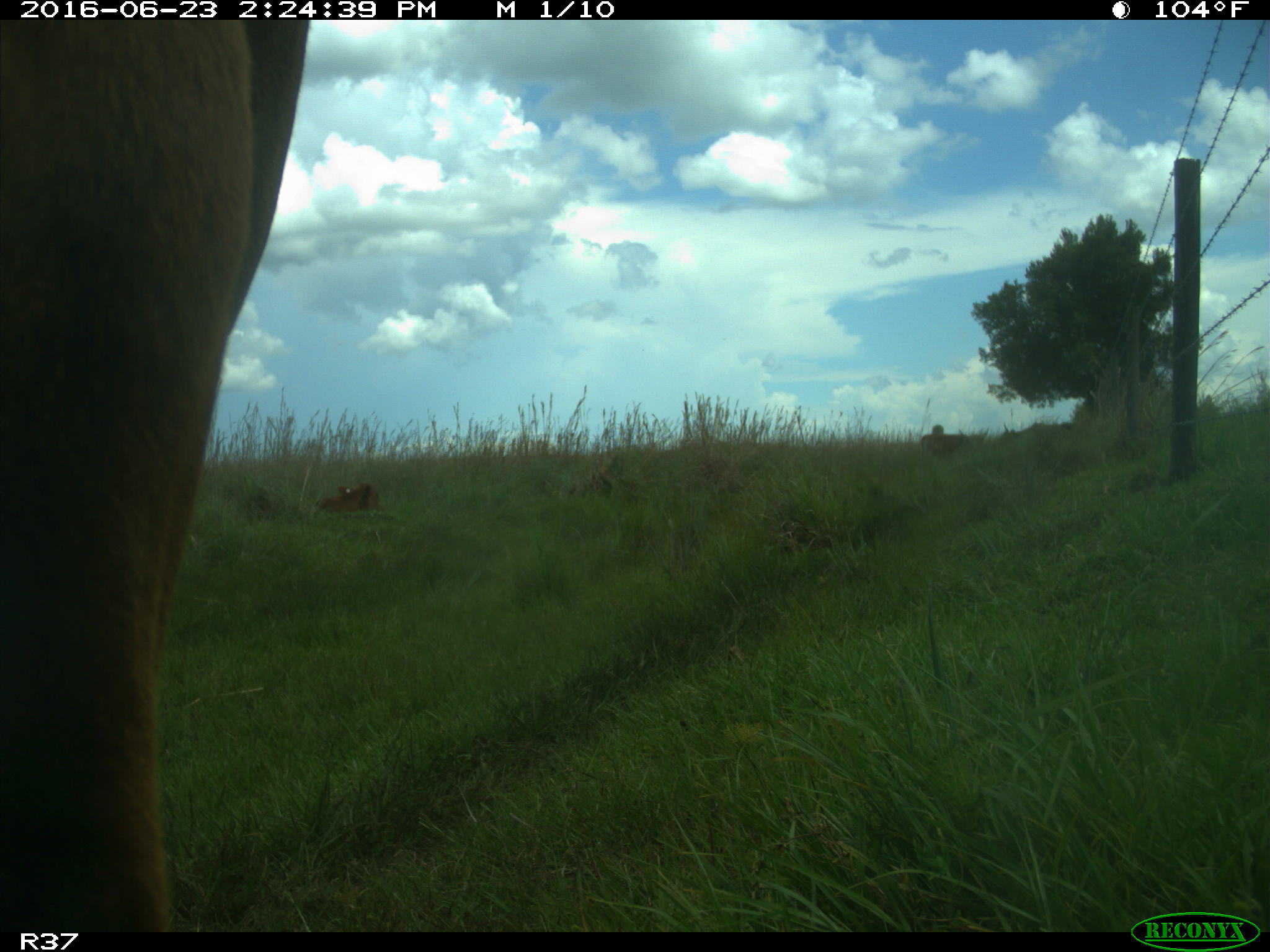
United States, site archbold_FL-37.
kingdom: Animalia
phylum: Chordata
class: Mammalia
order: Artiodactyla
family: Bovidae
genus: Bos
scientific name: Bos taurus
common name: domestic cow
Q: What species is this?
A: Bos taurus (domestic cow).